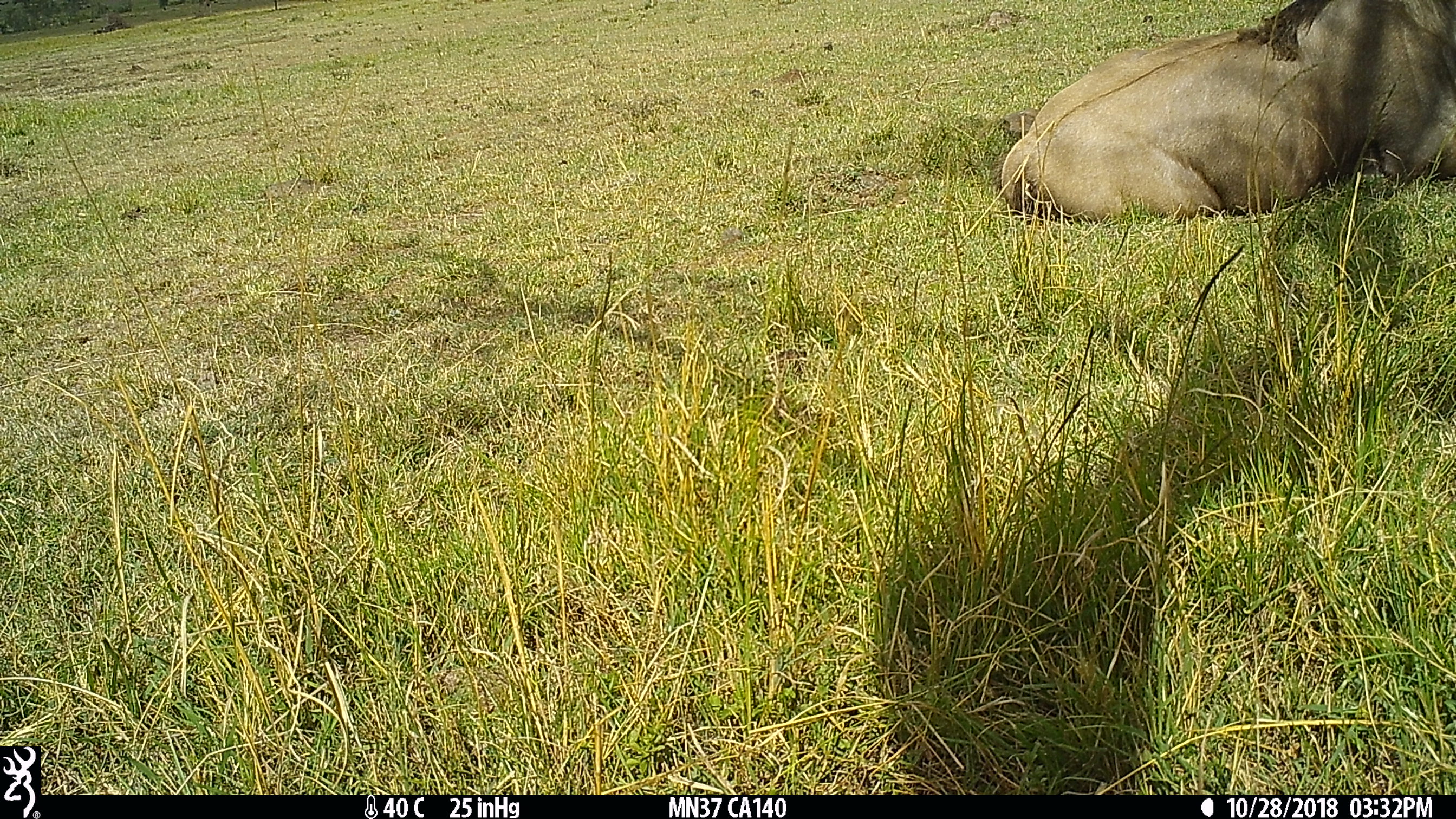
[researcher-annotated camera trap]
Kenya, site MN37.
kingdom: Animalia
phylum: Chordata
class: Mammalia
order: Artiodactyla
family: Bovidae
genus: Connochaetes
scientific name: Connochaetes taurinus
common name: blue wildebeest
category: wildebeest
Wildebeest (blue wildebeest) (Connochaetes taurinus).